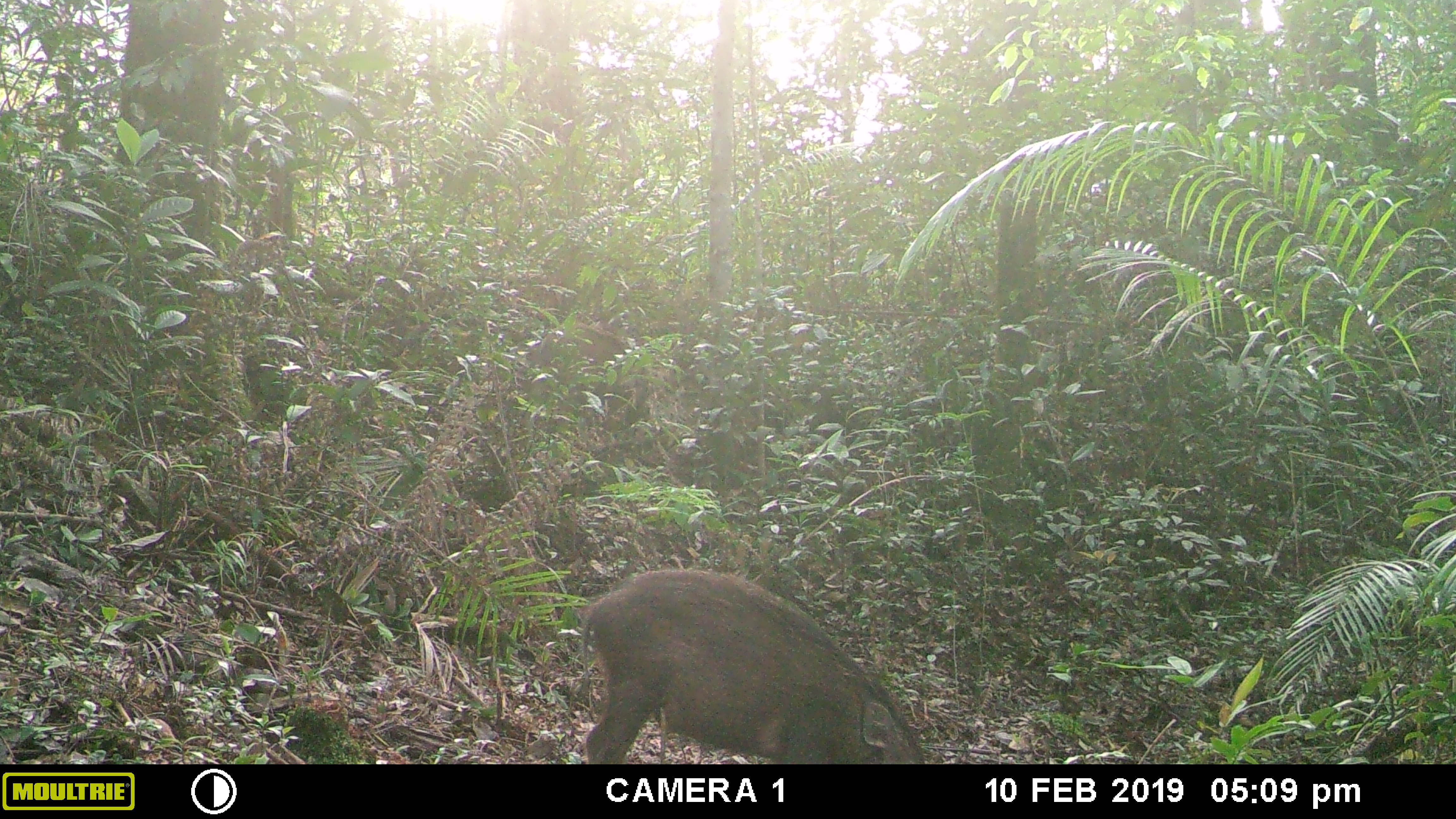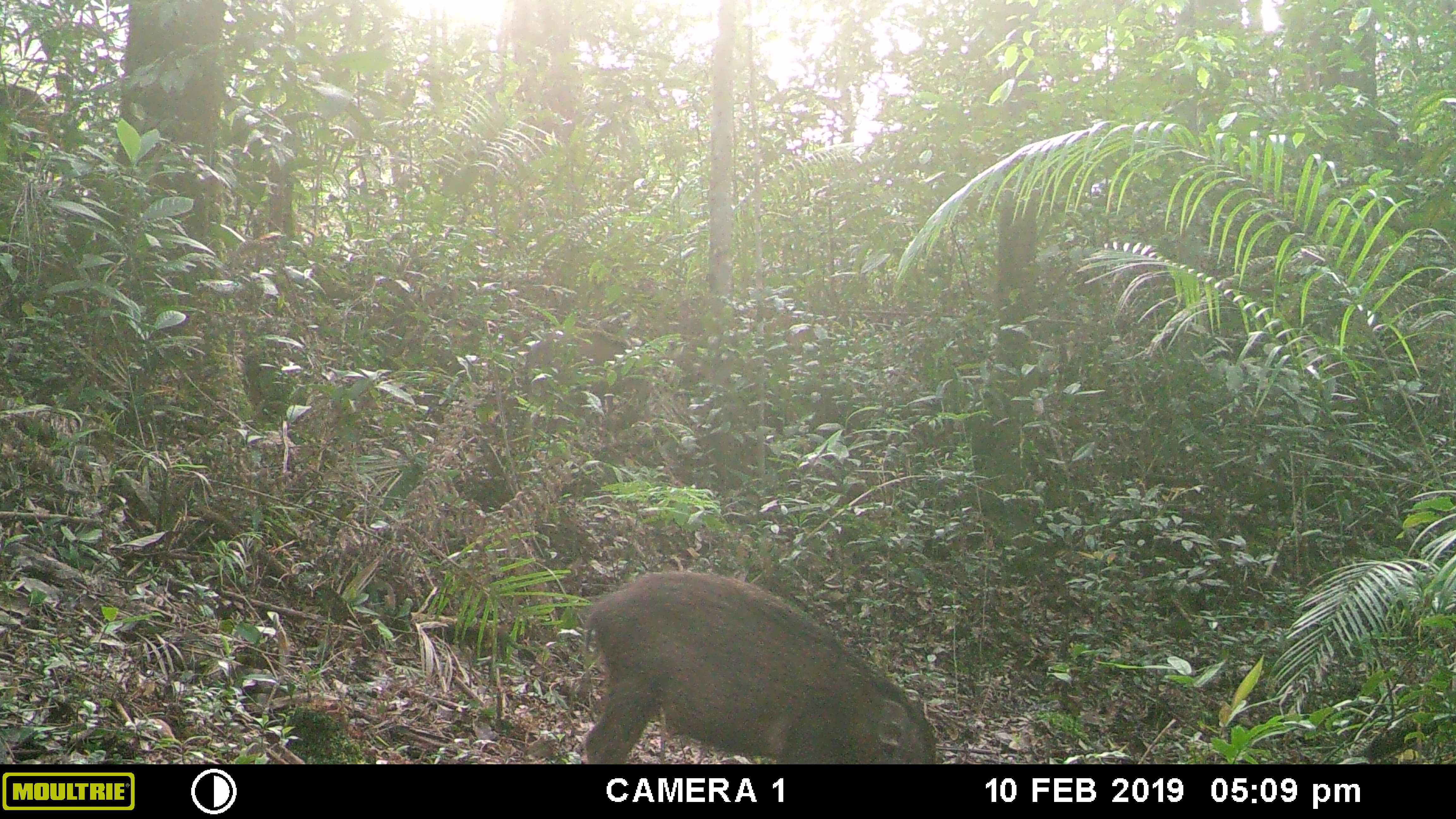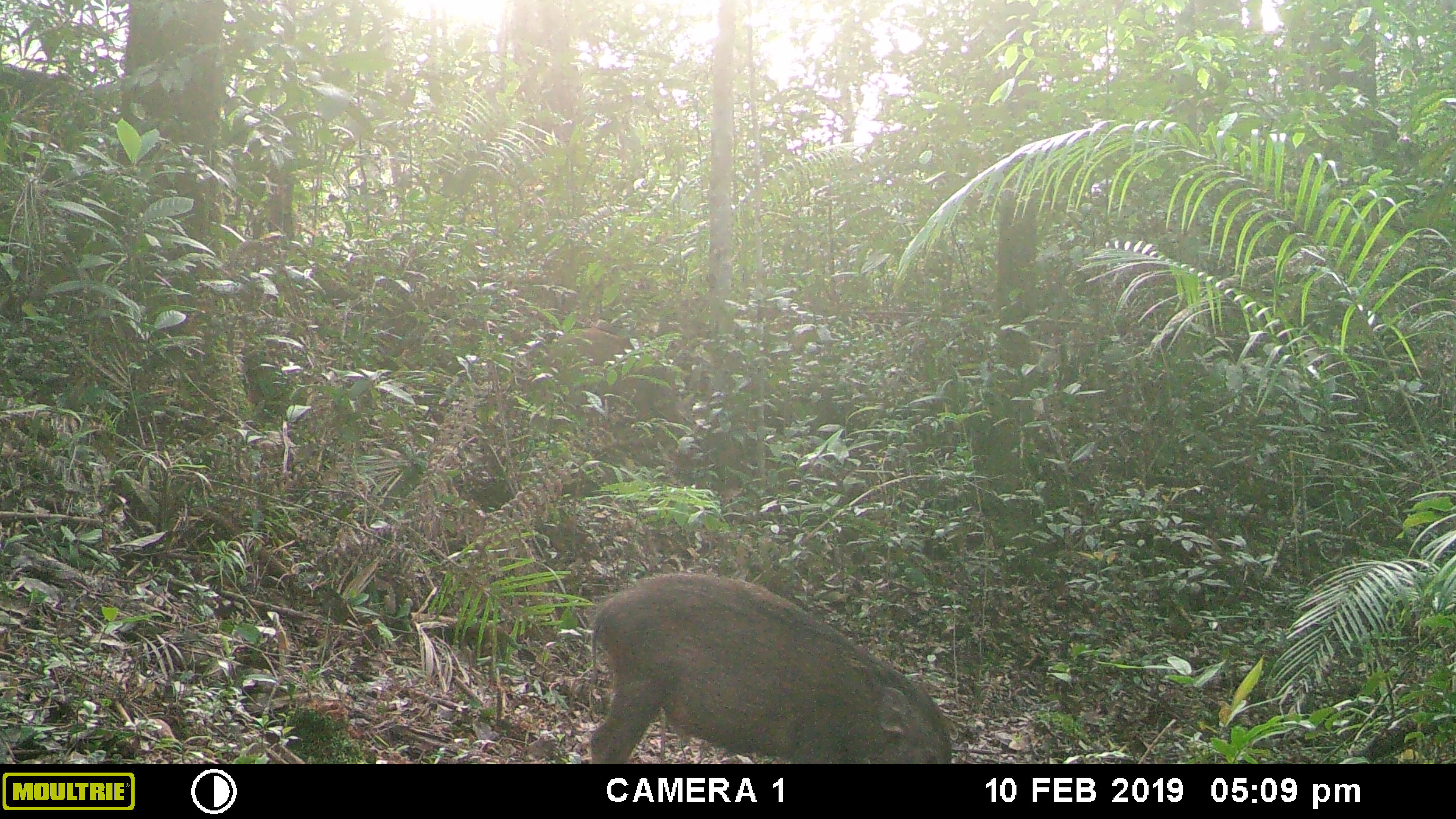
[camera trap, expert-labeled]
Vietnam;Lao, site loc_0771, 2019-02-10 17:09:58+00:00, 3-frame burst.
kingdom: Animalia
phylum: Chordata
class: Mammalia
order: Artiodactyla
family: Suidae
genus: Sus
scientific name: Sus scrofa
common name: eurasian wild pig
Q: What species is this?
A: Eurasian wild pig (Sus scrofa).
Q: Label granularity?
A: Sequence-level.